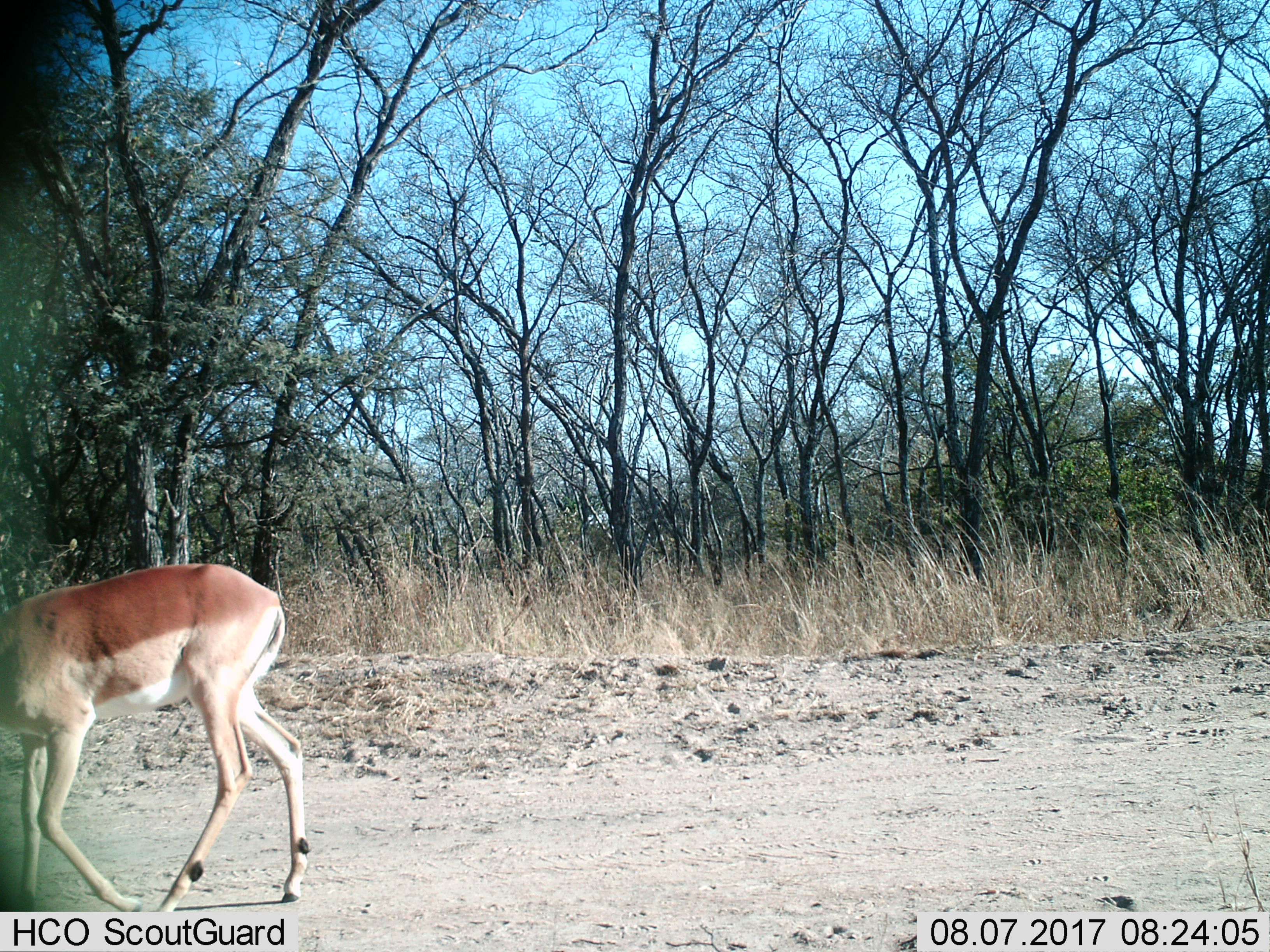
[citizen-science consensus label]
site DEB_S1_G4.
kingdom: Animalia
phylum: Chordata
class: Mammalia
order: Artiodactyla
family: Bovidae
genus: Aepyceros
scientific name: Aepyceros melampus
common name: impala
Impala (Aepyceros melampus), count 1. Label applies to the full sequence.